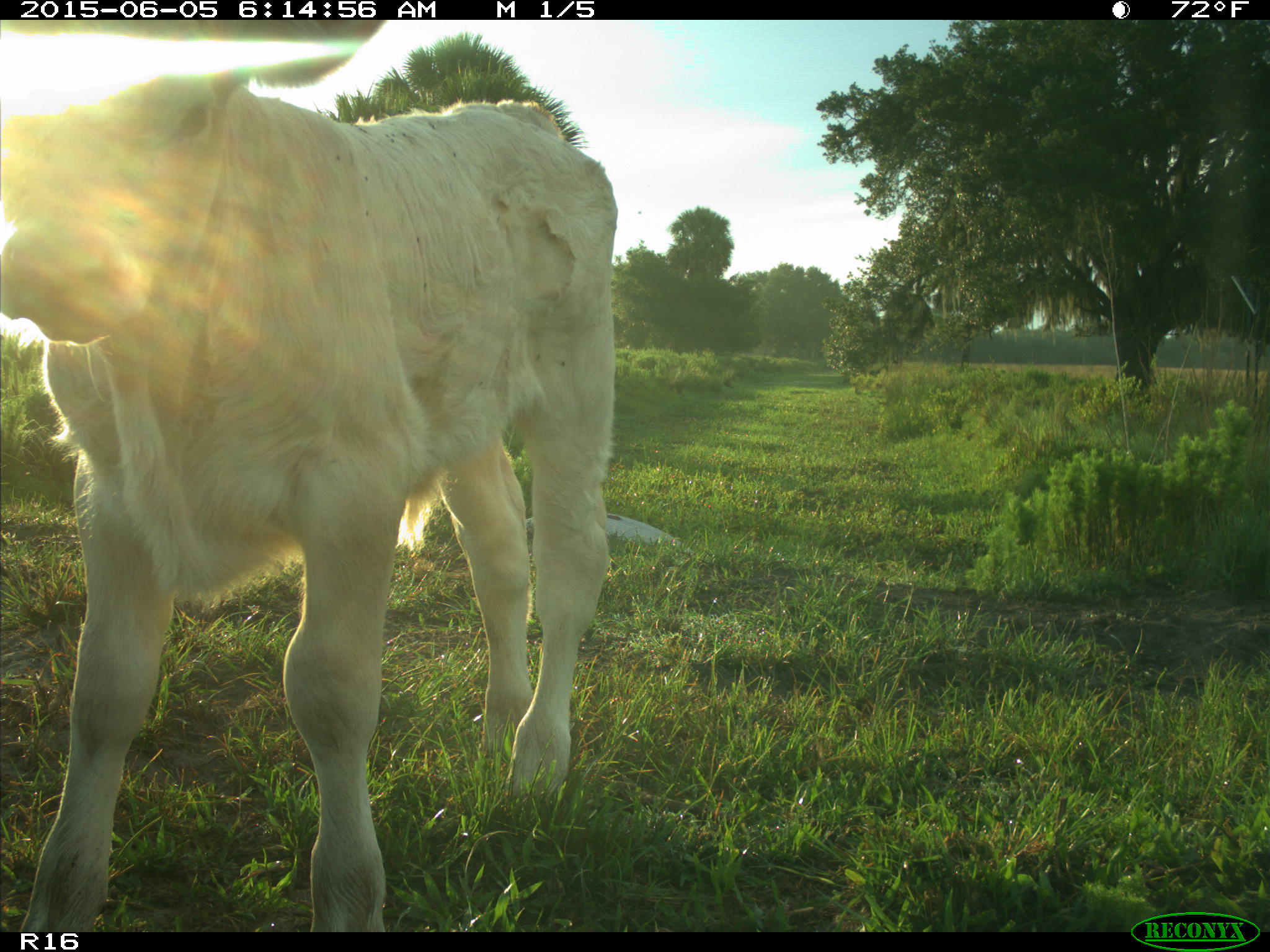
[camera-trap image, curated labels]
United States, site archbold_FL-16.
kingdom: Animalia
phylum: Chordata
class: Mammalia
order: Artiodactyla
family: Bovidae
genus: Bos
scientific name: Bos taurus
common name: domestic cow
Bos taurus (domestic cow).